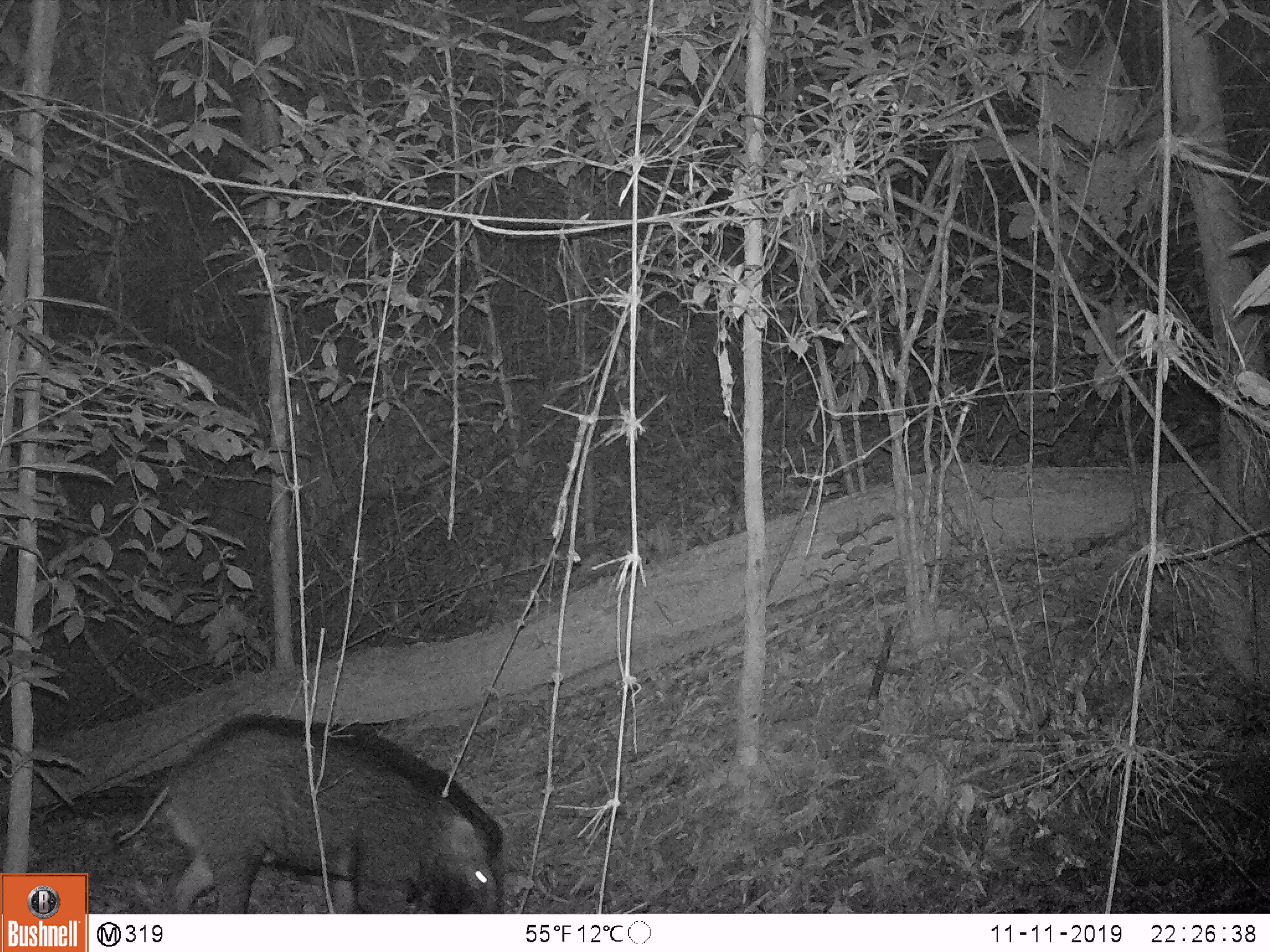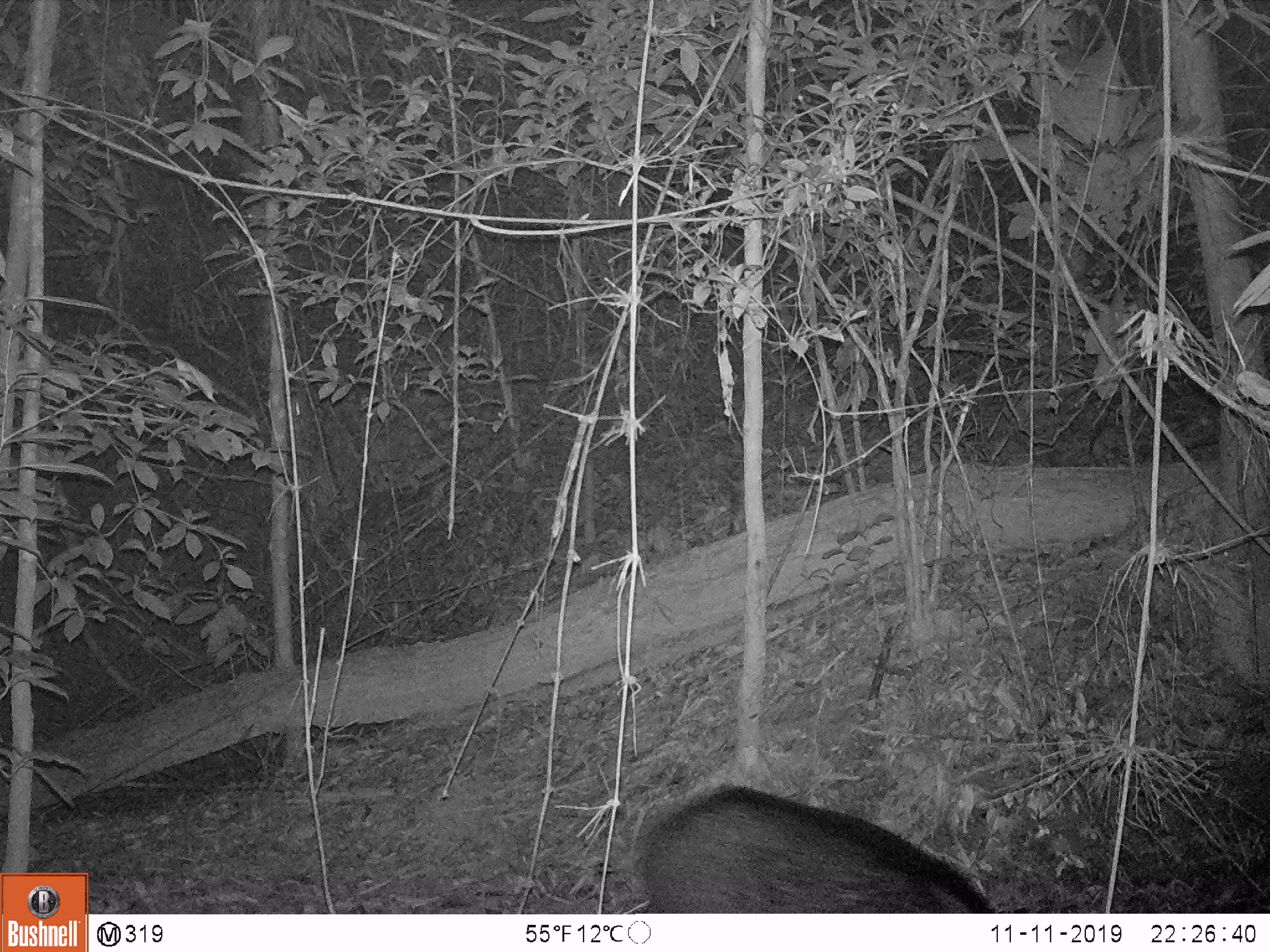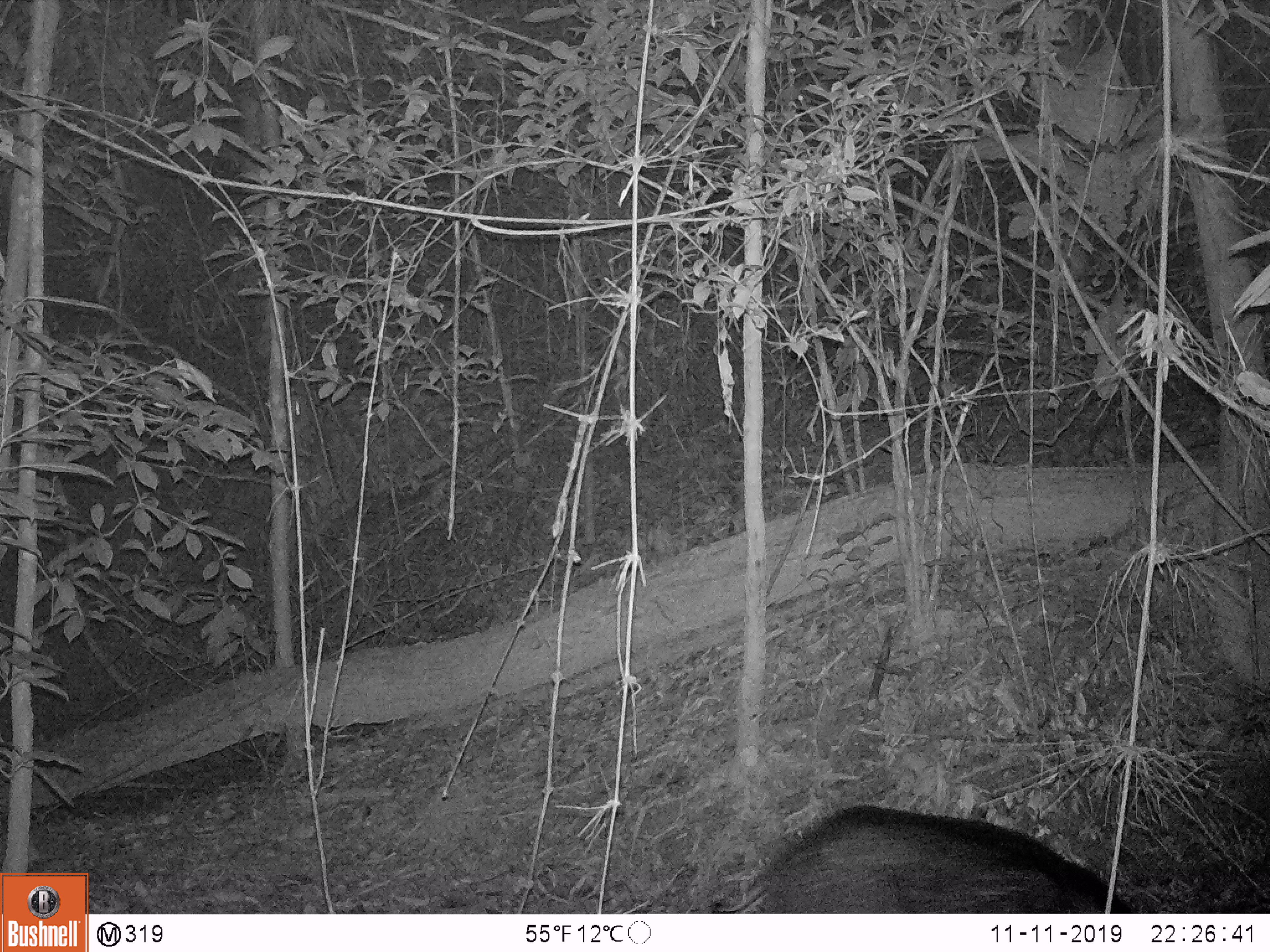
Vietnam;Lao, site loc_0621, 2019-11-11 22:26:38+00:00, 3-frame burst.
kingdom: Animalia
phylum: Chordata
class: Mammalia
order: Artiodactyla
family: Suidae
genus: Sus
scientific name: Sus scrofa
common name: eurasian wild pig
Eurasian wild pig (Sus scrofa). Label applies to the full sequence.